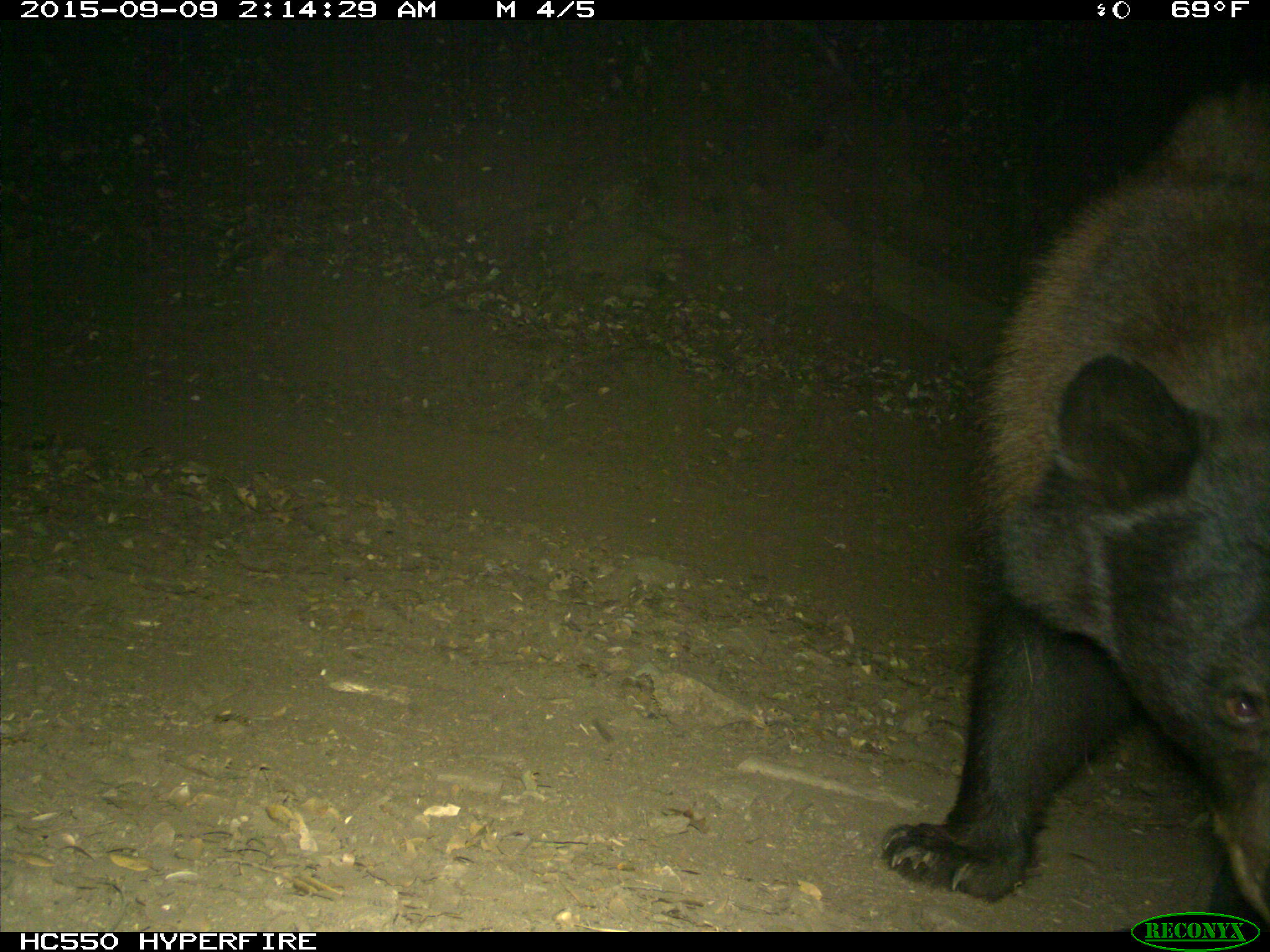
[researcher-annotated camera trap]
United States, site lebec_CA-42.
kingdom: Animalia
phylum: Chordata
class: Mammalia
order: Carnivora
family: Ursidae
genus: Ursus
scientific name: Ursus americanus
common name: american black bear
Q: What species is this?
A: Ursus americanus (american black bear).